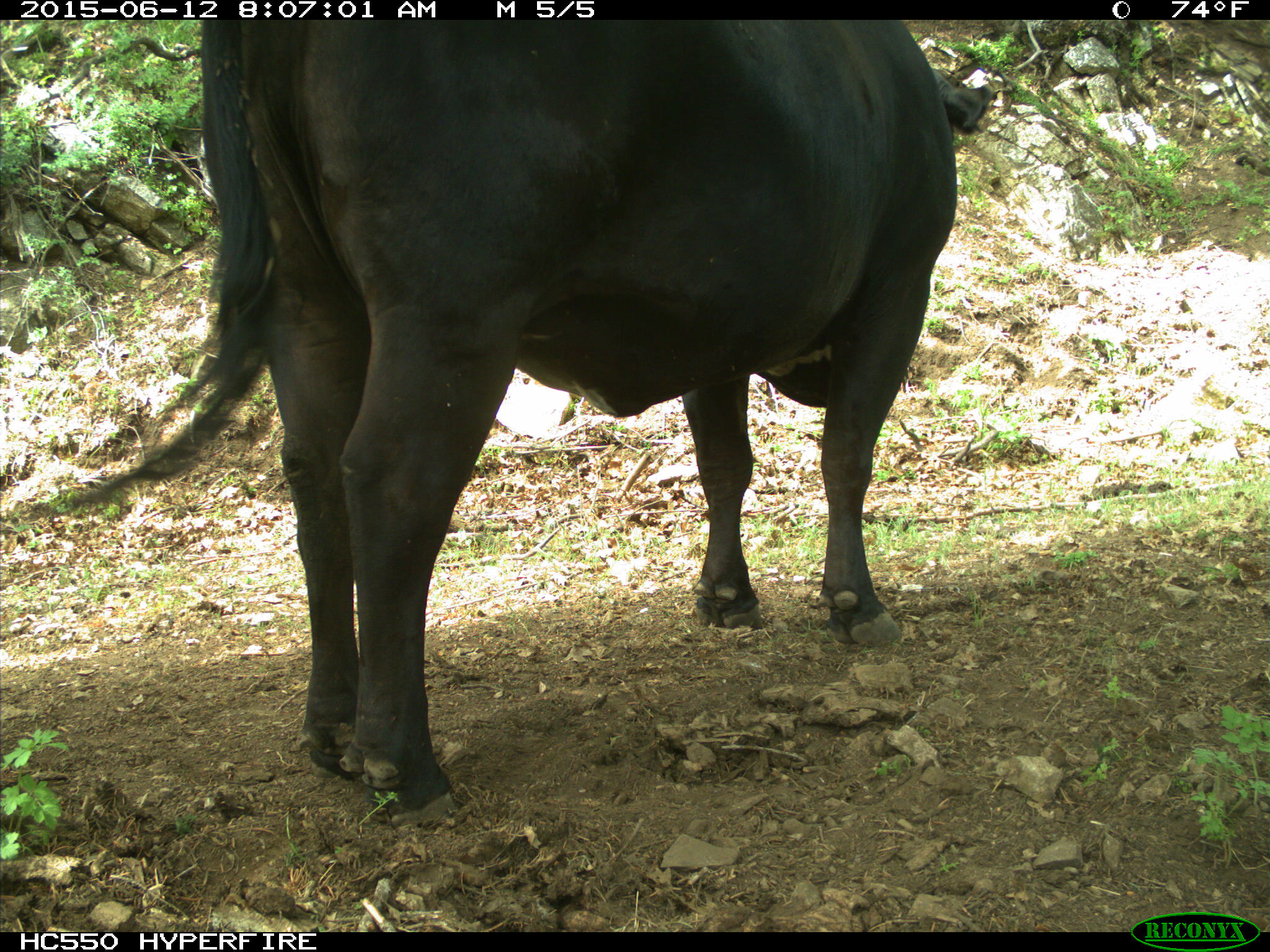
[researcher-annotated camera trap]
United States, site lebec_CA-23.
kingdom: Animalia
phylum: Chordata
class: Mammalia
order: Artiodactyla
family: Bovidae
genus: Bos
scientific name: Bos taurus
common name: domestic cow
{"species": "Bos taurus (domestic cow)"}